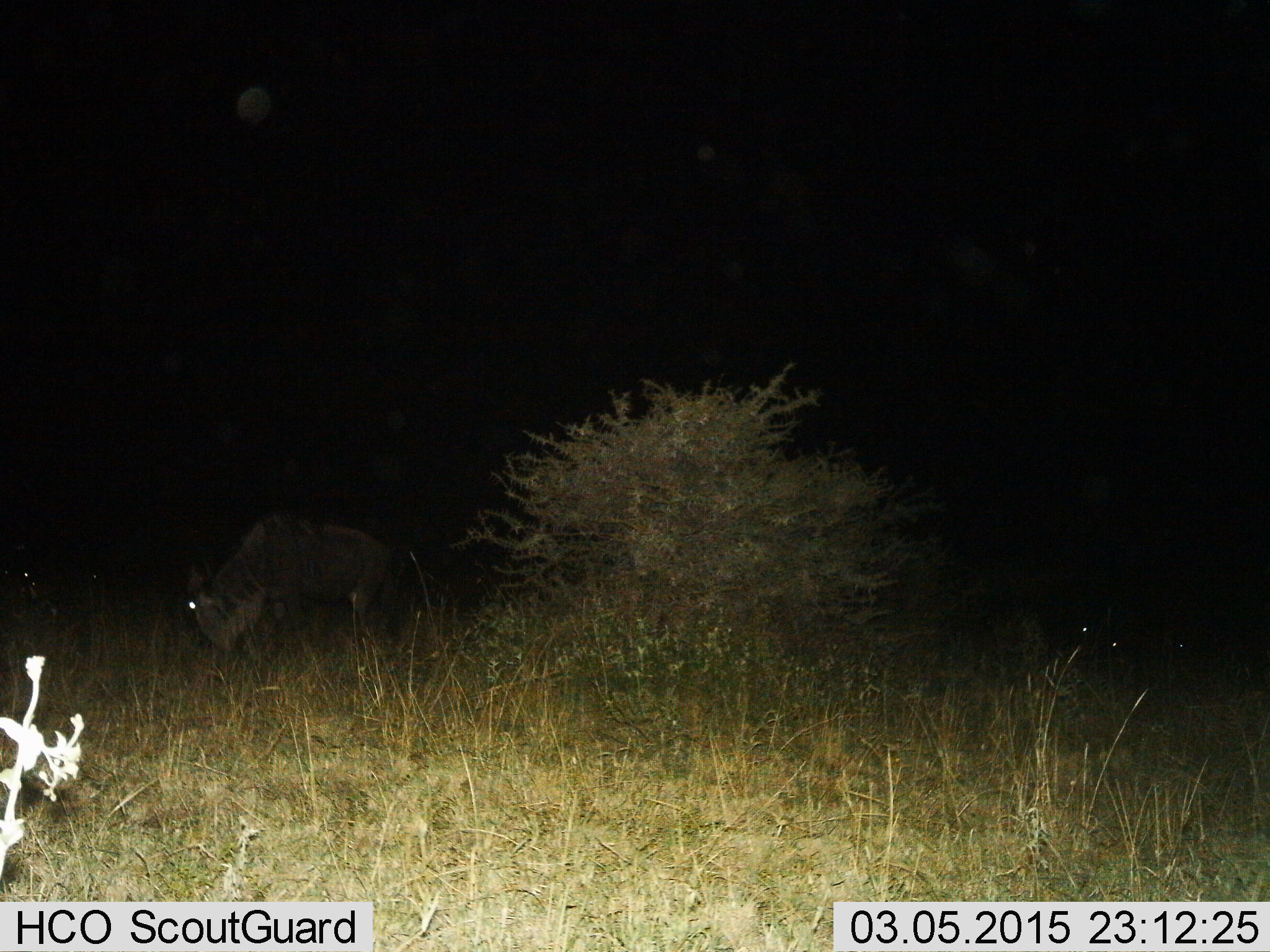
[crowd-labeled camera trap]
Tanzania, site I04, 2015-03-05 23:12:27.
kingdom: Animalia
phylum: Chordata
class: Mammalia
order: Artiodactyla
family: Bovidae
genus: Connochaetes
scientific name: Connochaetes taurinus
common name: blue wildebeest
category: wildebeest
Wildebeest (blue wildebeest) (Connochaetes taurinus), count 1. Behavior (volunteer vote fractions): standing 0%, resting 0%, moving 0%, interacting 0%. Young present (vote fraction): 0%. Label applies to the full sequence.